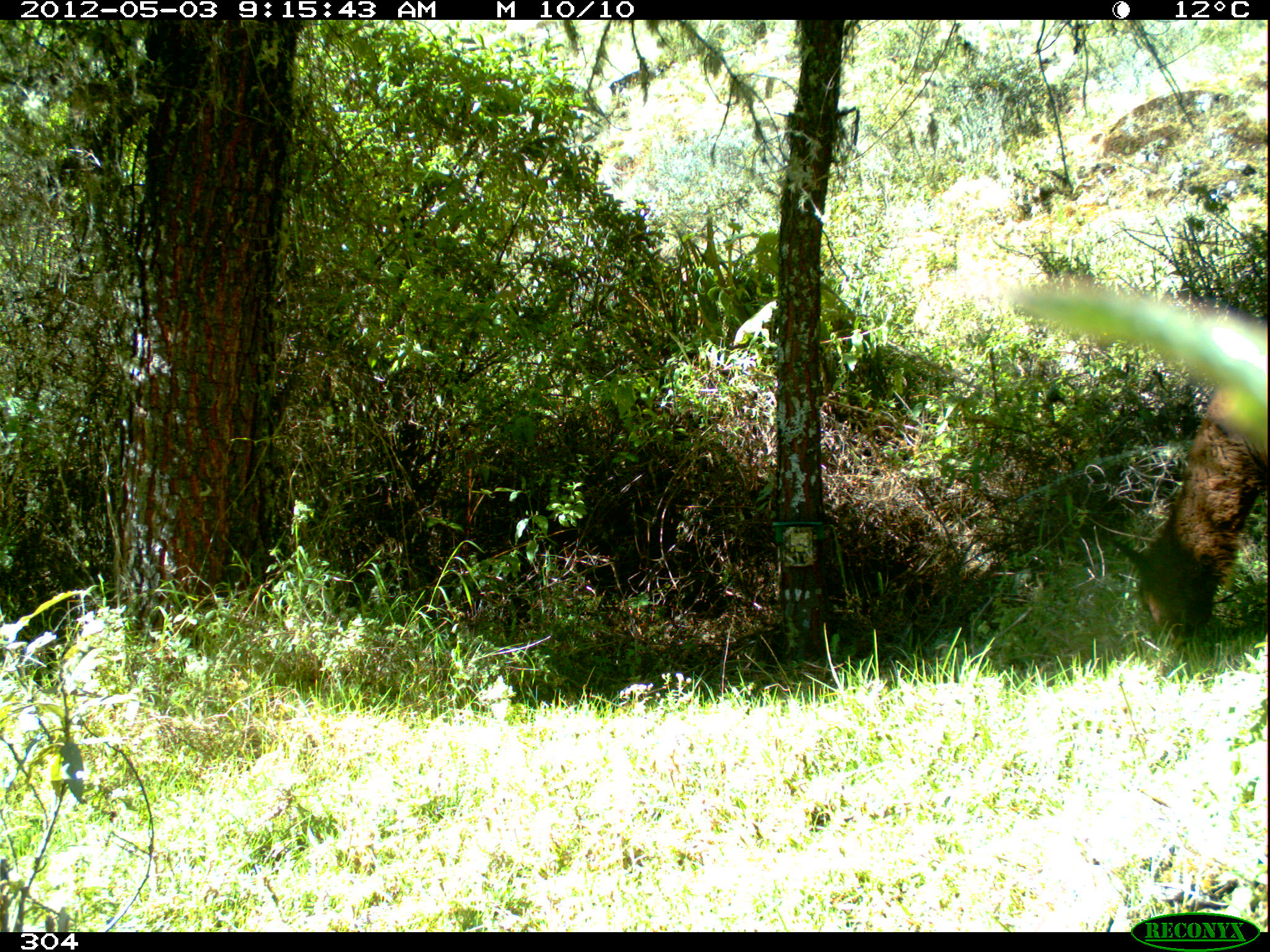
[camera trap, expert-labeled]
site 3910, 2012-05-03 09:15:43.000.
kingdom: Animalia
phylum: Chordata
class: Mammalia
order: Artiodactyla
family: Camelidae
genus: Vicugna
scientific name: Vicugna pacos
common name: alpaca